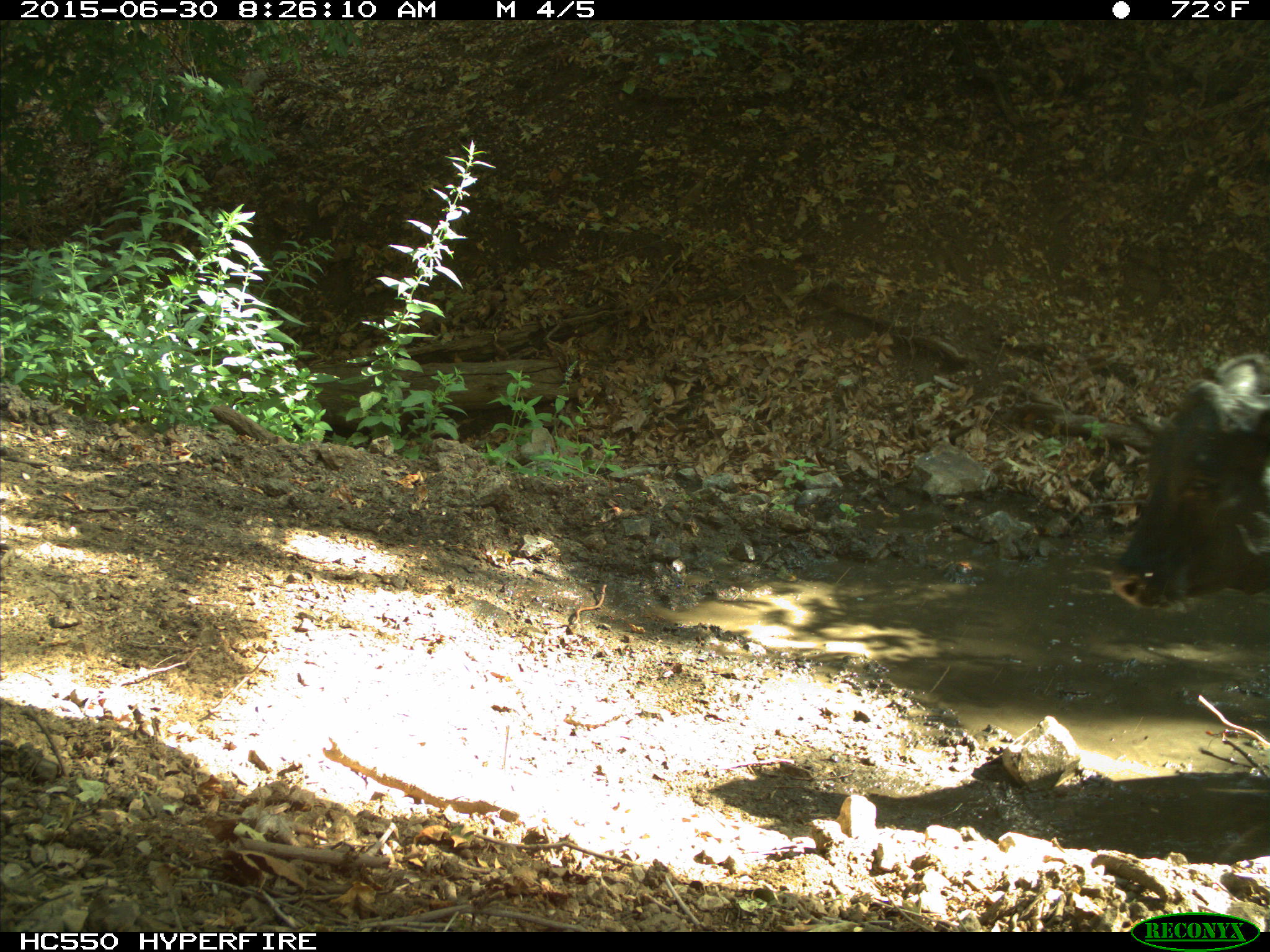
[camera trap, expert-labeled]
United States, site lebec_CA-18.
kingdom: Animalia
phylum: Chordata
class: Mammalia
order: Artiodactyla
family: Bovidae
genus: Bos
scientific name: Bos taurus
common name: domestic cow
Bos taurus (domestic cow).